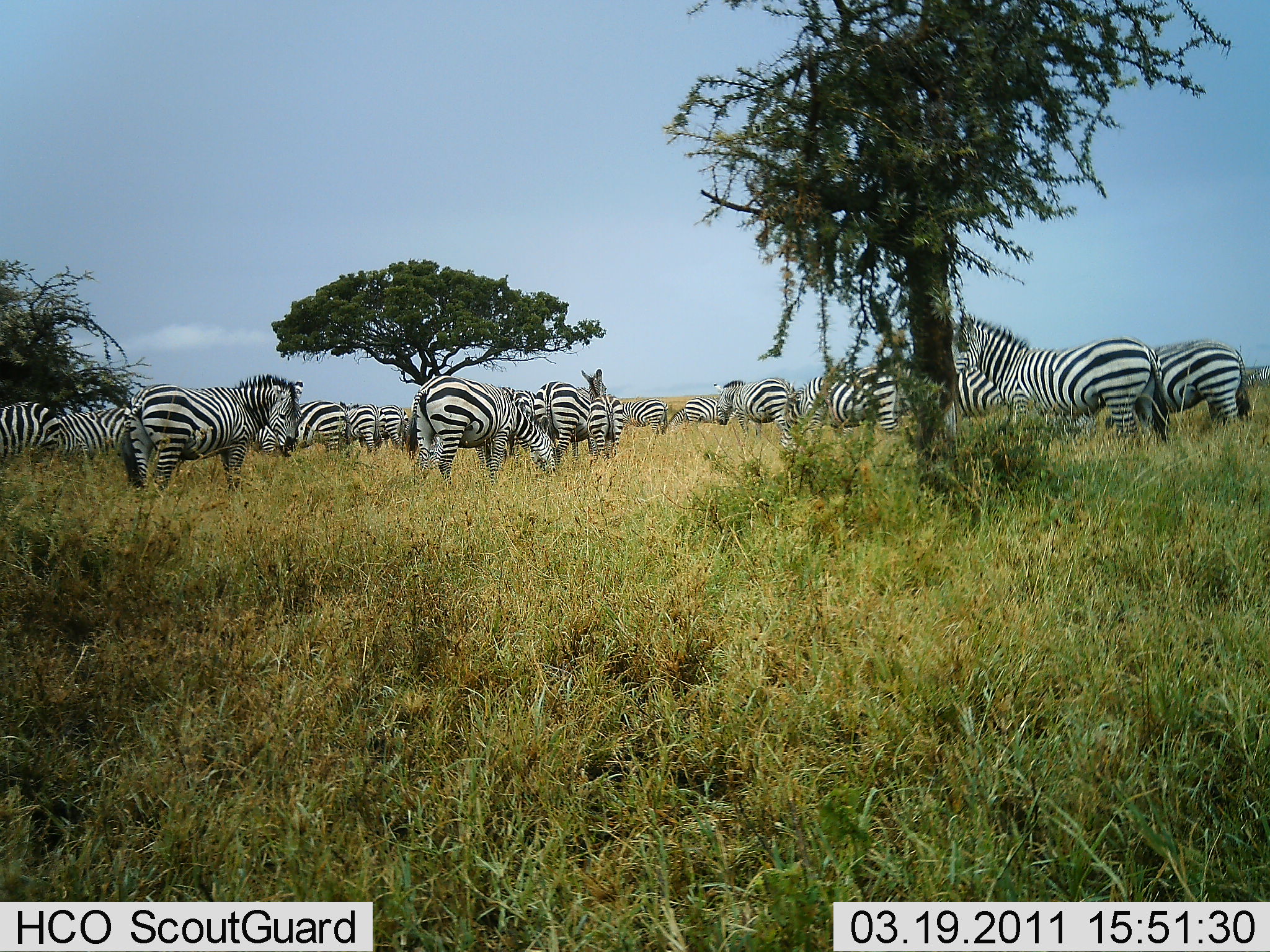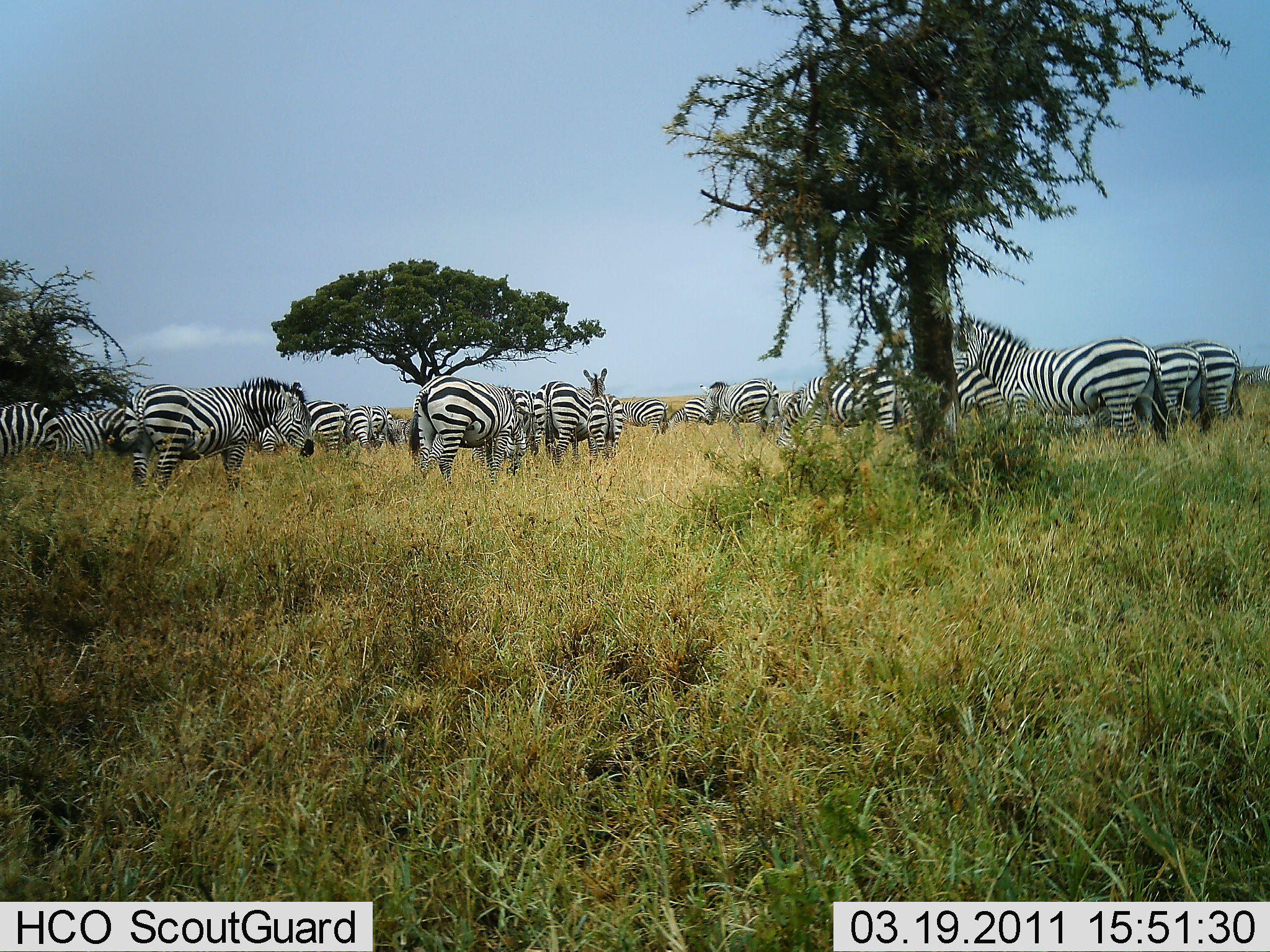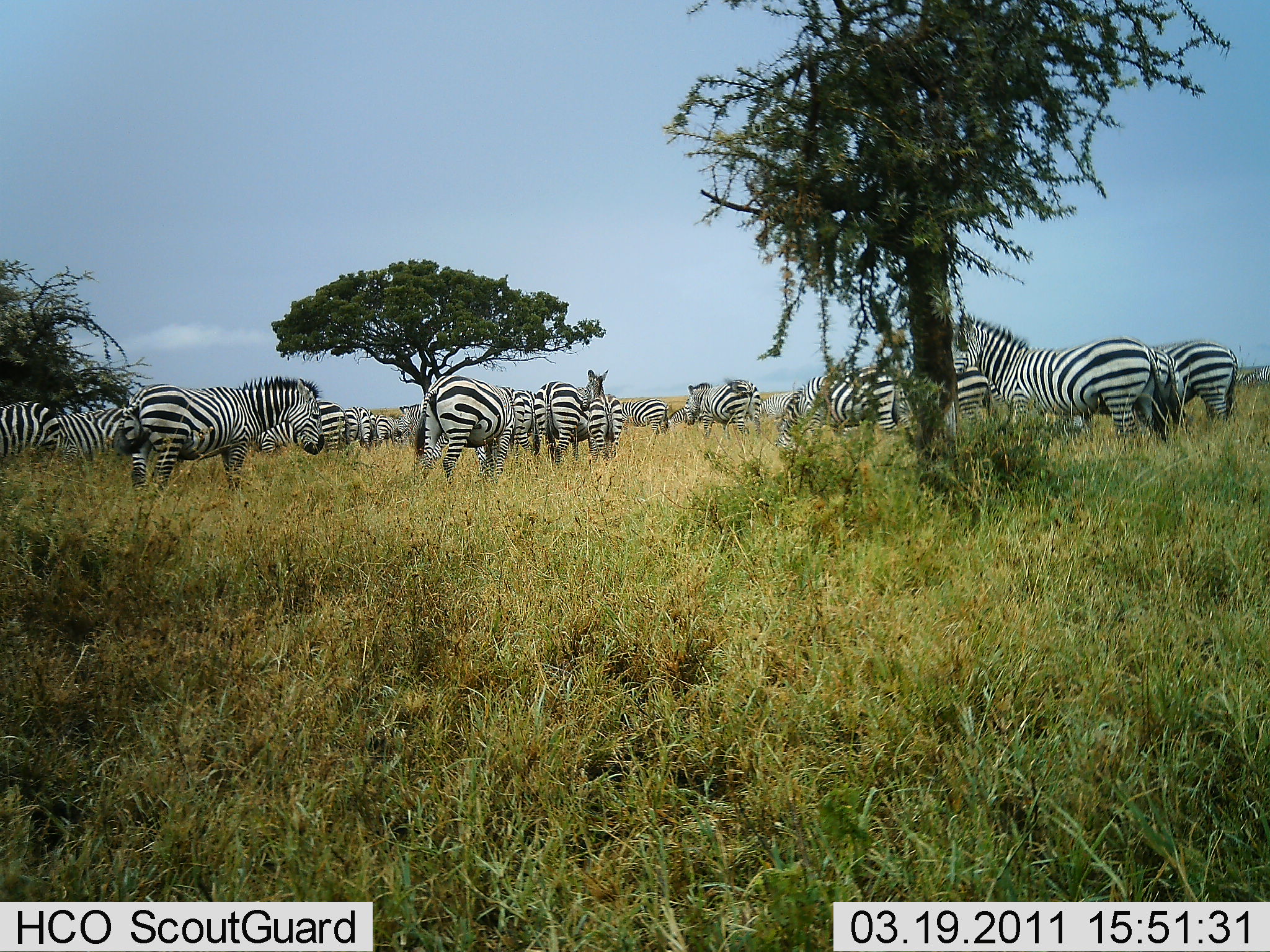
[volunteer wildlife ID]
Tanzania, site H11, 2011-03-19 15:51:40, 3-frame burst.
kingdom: Animalia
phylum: Chordata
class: Mammalia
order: Perissodactyla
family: Equidae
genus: Equus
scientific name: Equus quagga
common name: plains zebra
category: zebra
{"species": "zebra (plains zebra) (Equus quagga)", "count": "11-50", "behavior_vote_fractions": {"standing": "100%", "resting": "9%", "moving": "18%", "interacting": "0%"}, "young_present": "0%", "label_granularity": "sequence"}